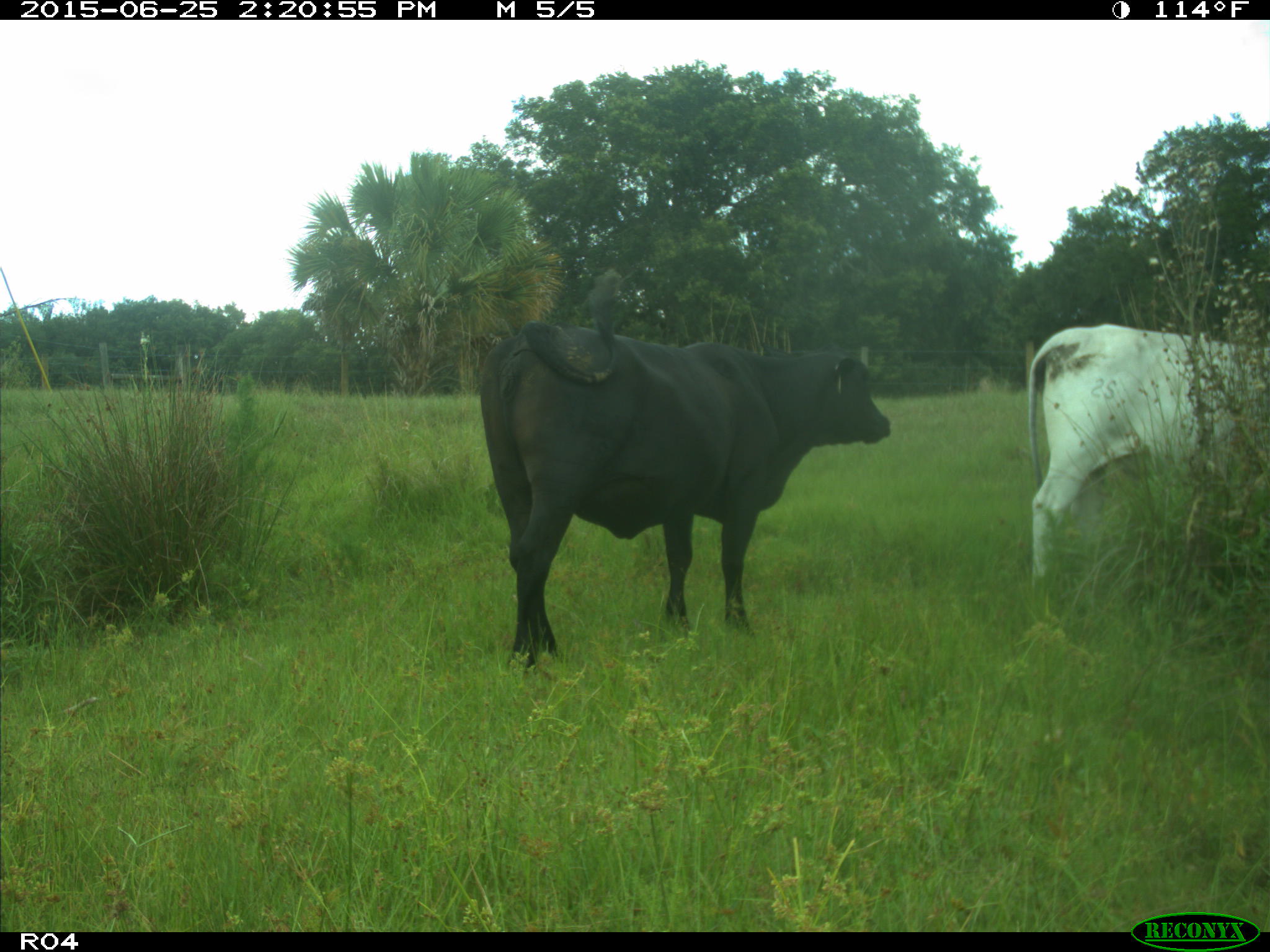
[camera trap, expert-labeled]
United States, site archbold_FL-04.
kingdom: Animalia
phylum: Chordata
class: Mammalia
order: Artiodactyla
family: Bovidae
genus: Bos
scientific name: Bos taurus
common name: domestic cow